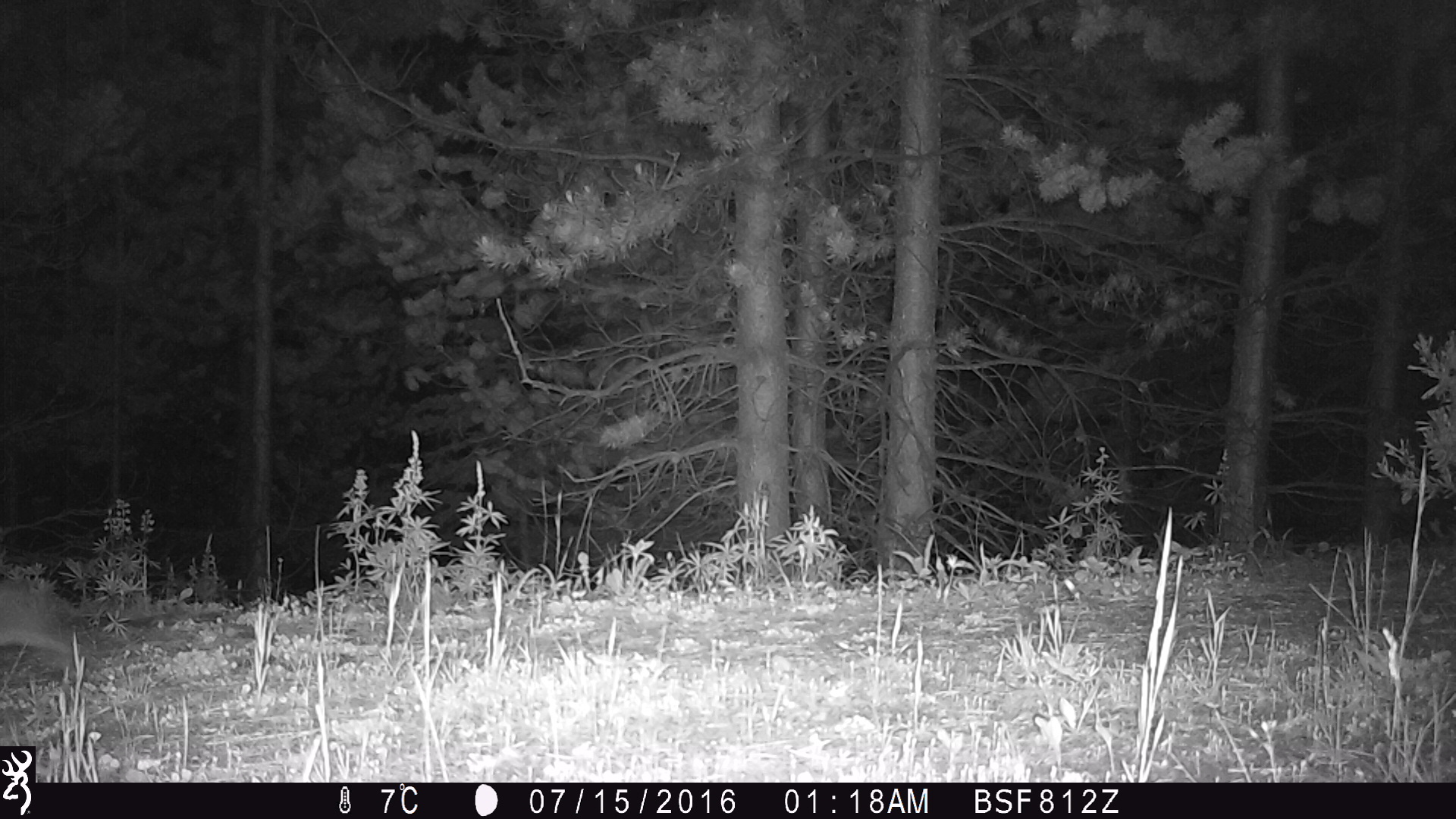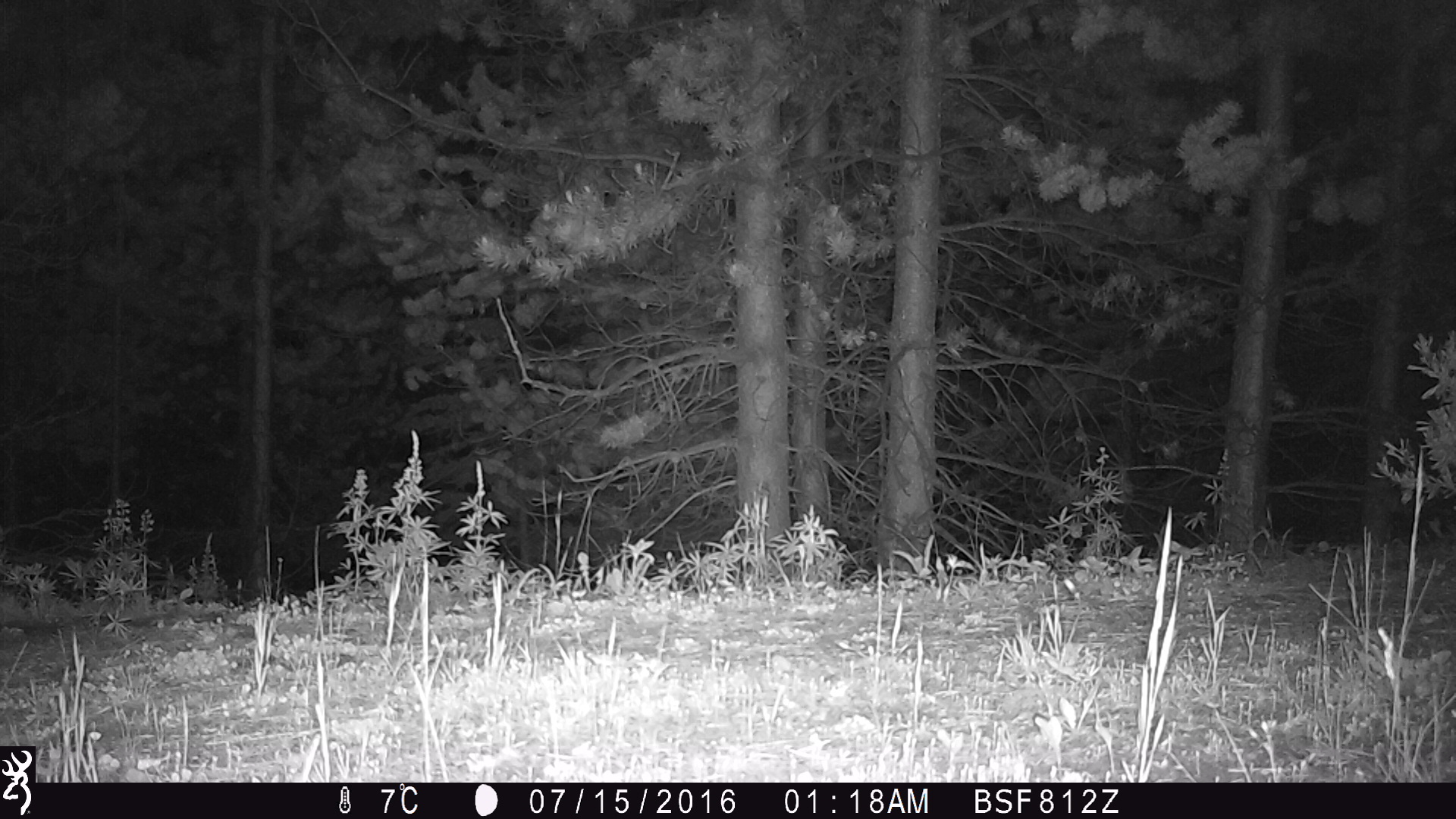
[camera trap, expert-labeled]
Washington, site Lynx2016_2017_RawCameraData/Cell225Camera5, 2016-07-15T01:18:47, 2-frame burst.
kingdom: Animalia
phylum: Chordata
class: Mammalia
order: Lagomorpha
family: Leporidae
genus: Lepus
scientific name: Lepus americanus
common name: snowshoe hare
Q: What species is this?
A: Lepus americanus (snowshoe hare).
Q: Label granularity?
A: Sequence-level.